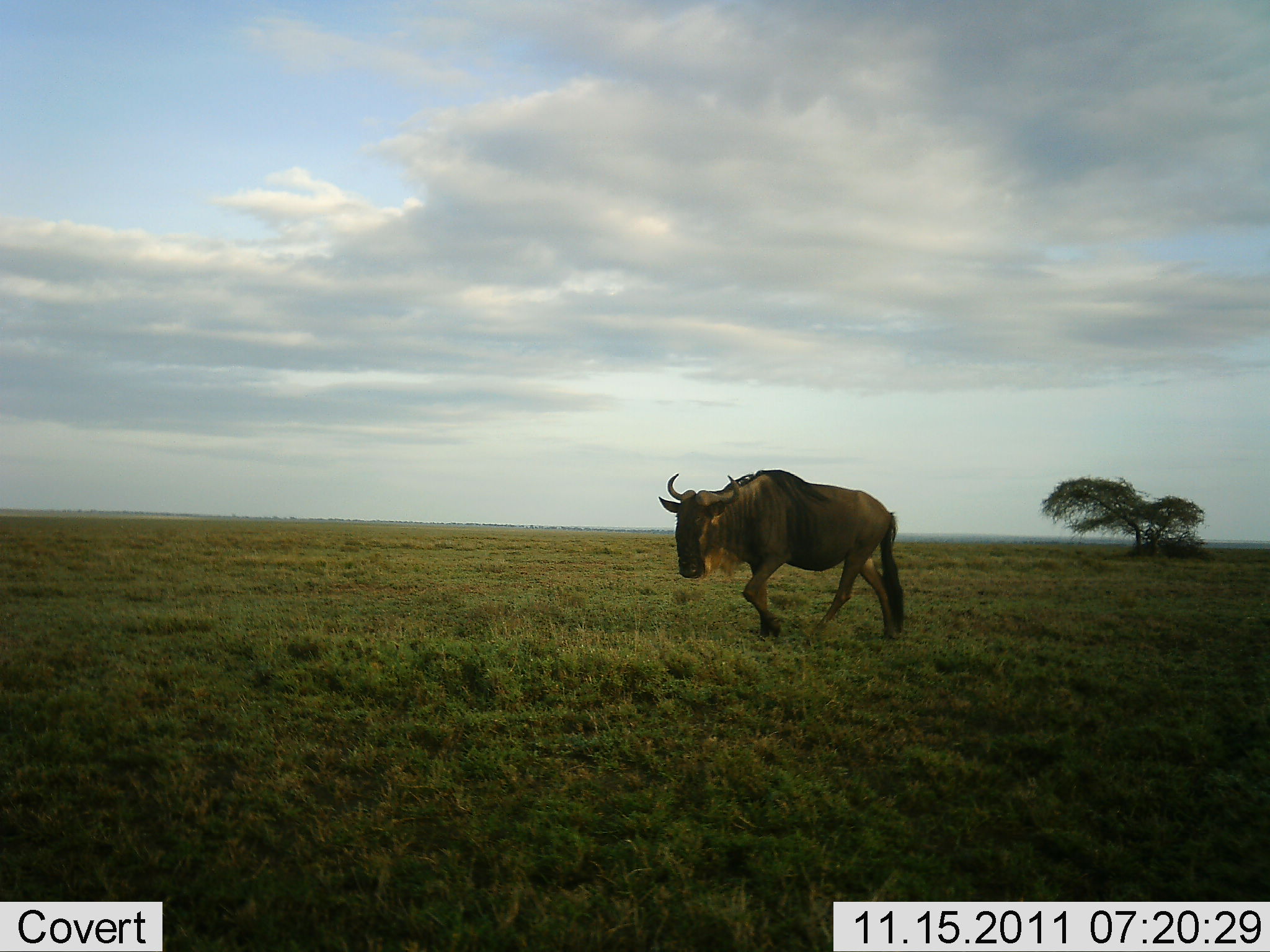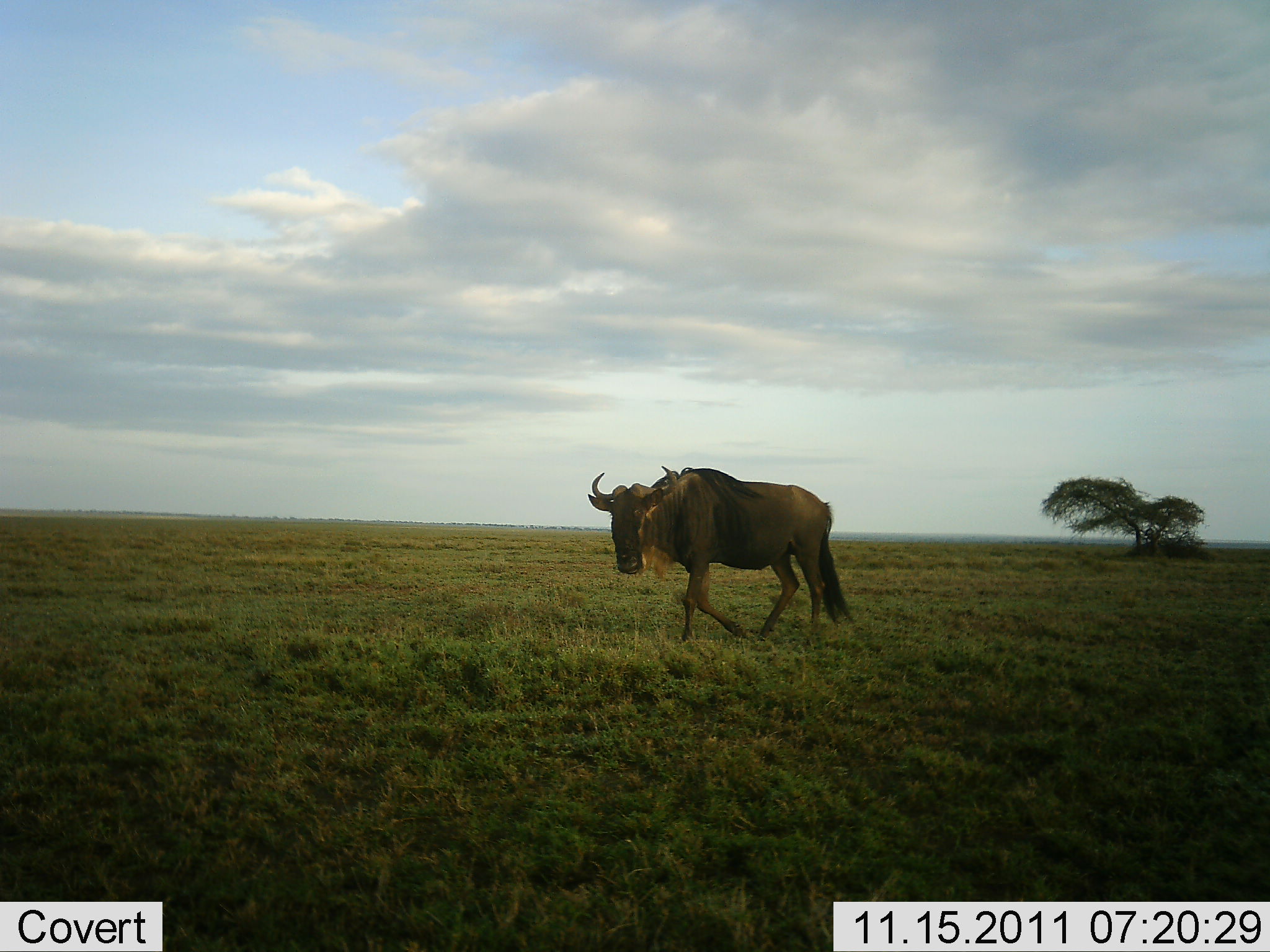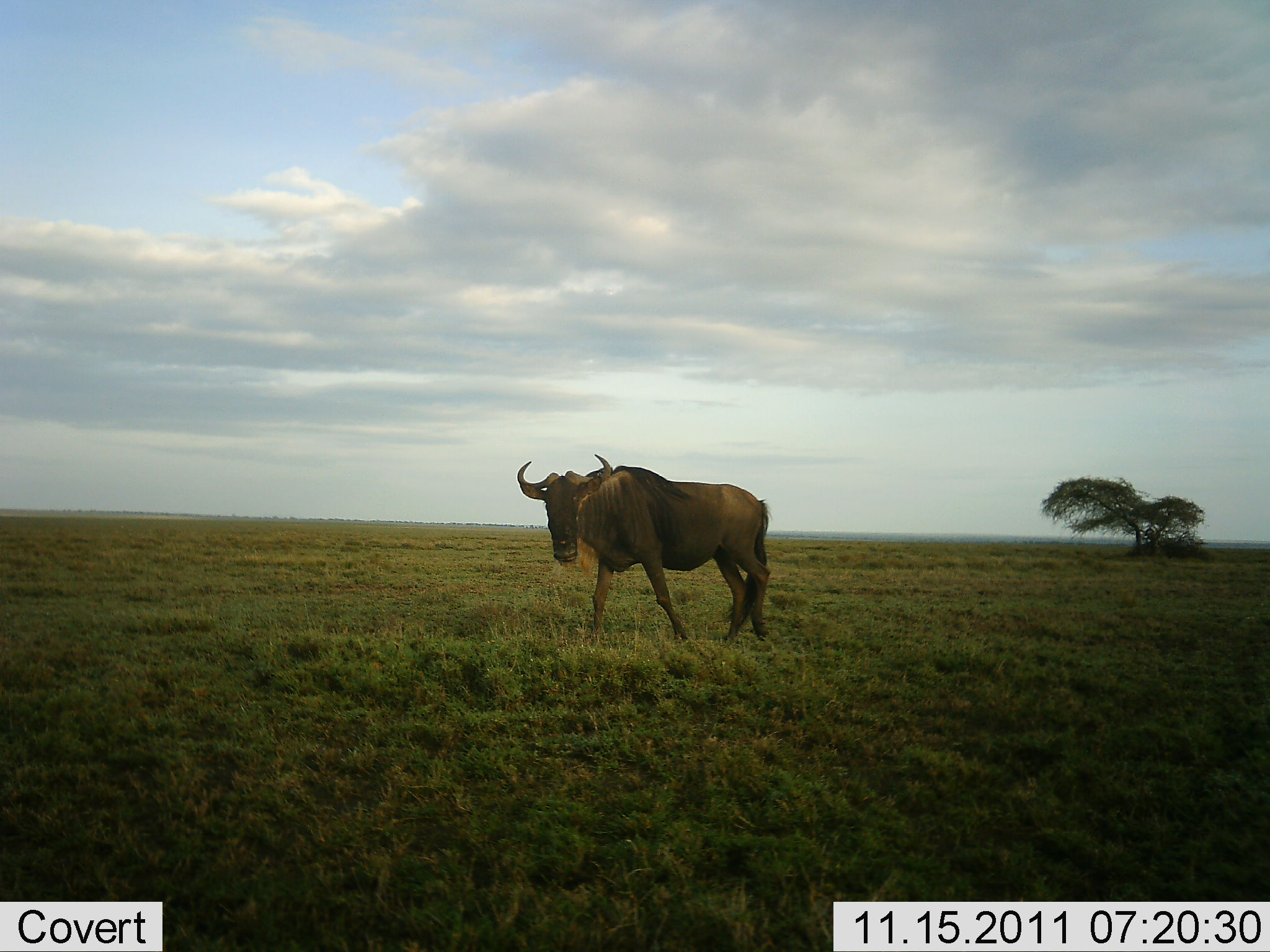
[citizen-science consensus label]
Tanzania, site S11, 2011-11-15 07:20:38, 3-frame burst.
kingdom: Animalia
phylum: Chordata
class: Mammalia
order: Artiodactyla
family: Bovidae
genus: Connochaetes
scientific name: Connochaetes taurinus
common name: blue wildebeest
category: wildebeest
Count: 1.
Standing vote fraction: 0%.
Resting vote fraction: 0%.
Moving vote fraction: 100%.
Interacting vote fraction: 0%.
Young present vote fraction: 0%.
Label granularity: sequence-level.